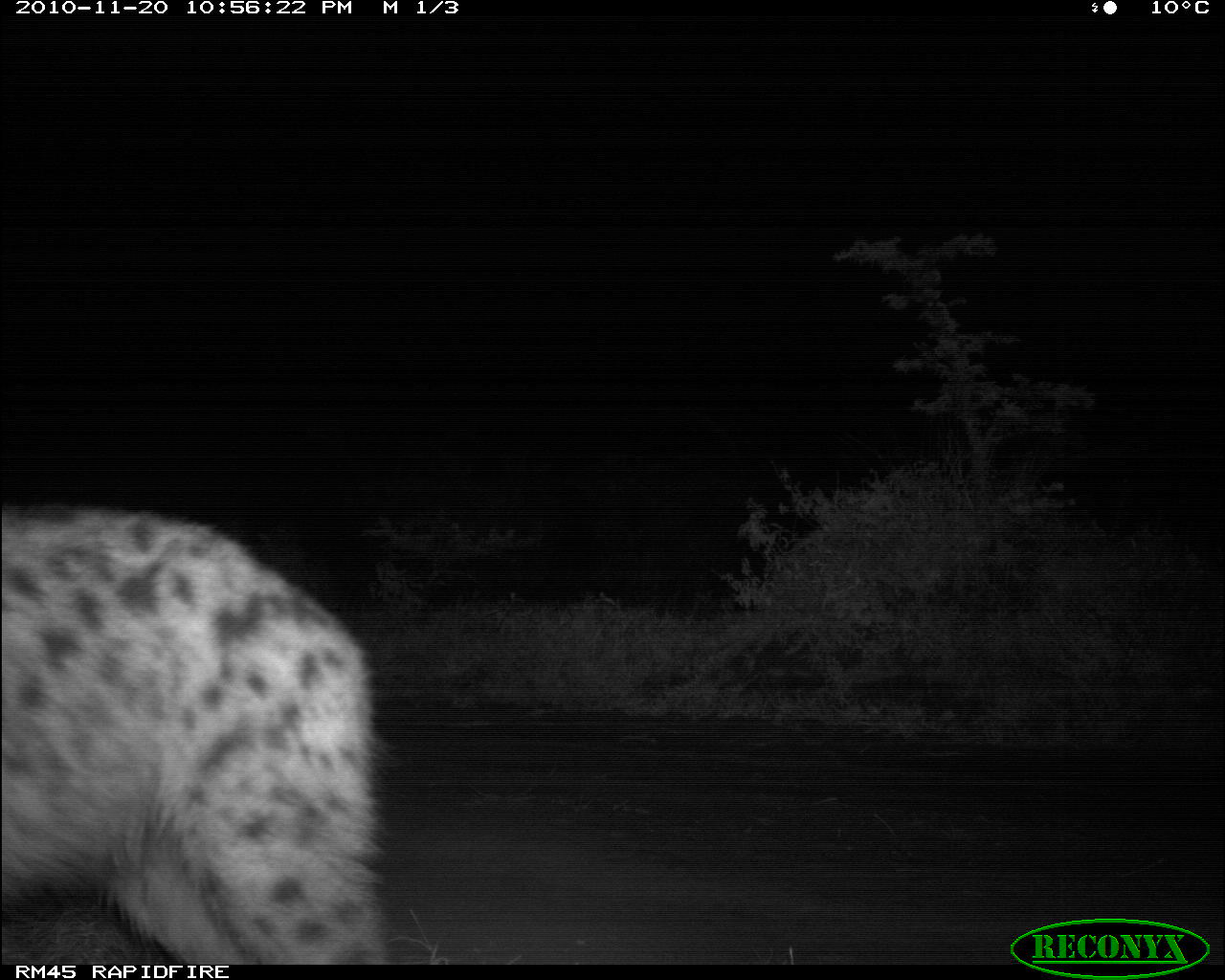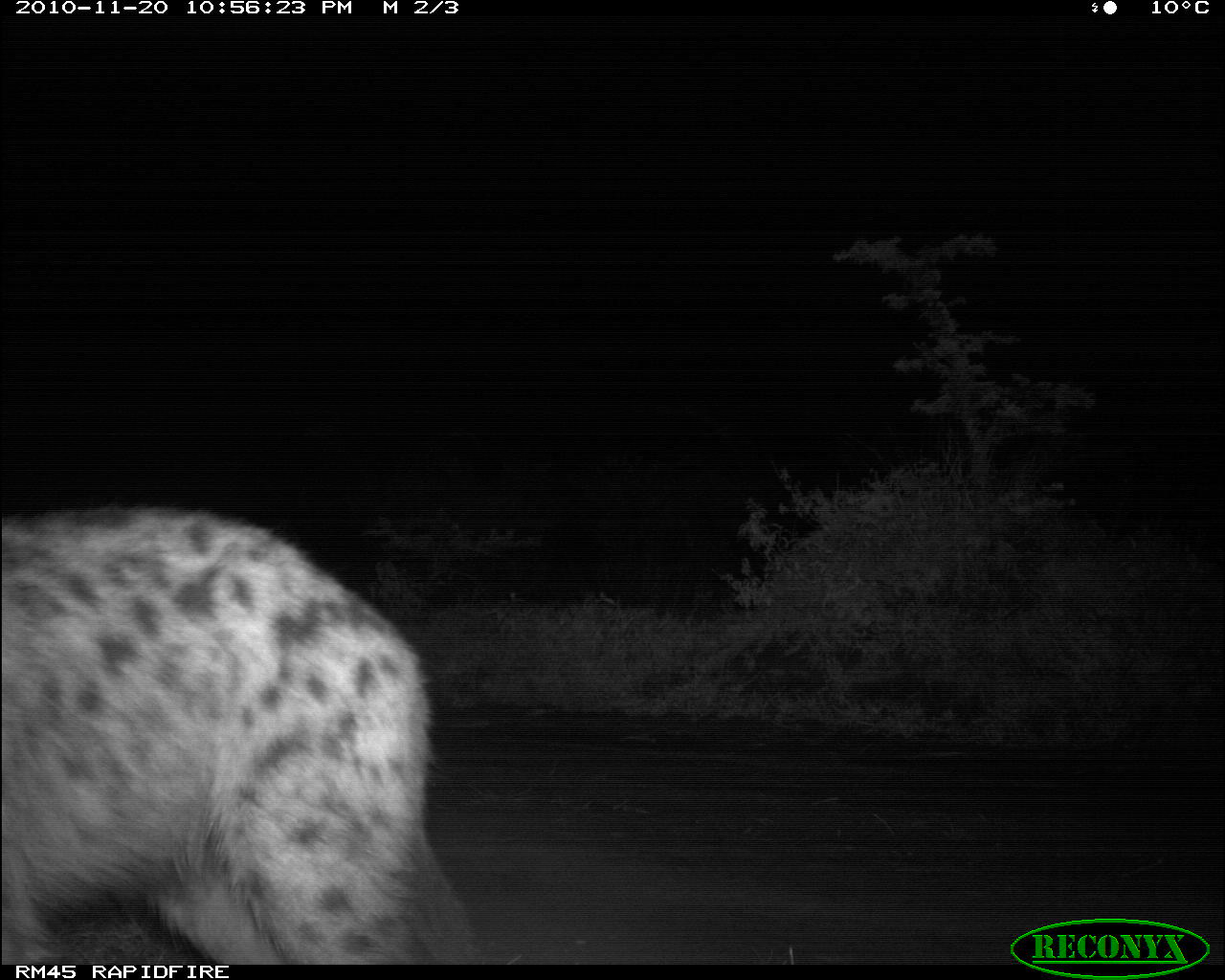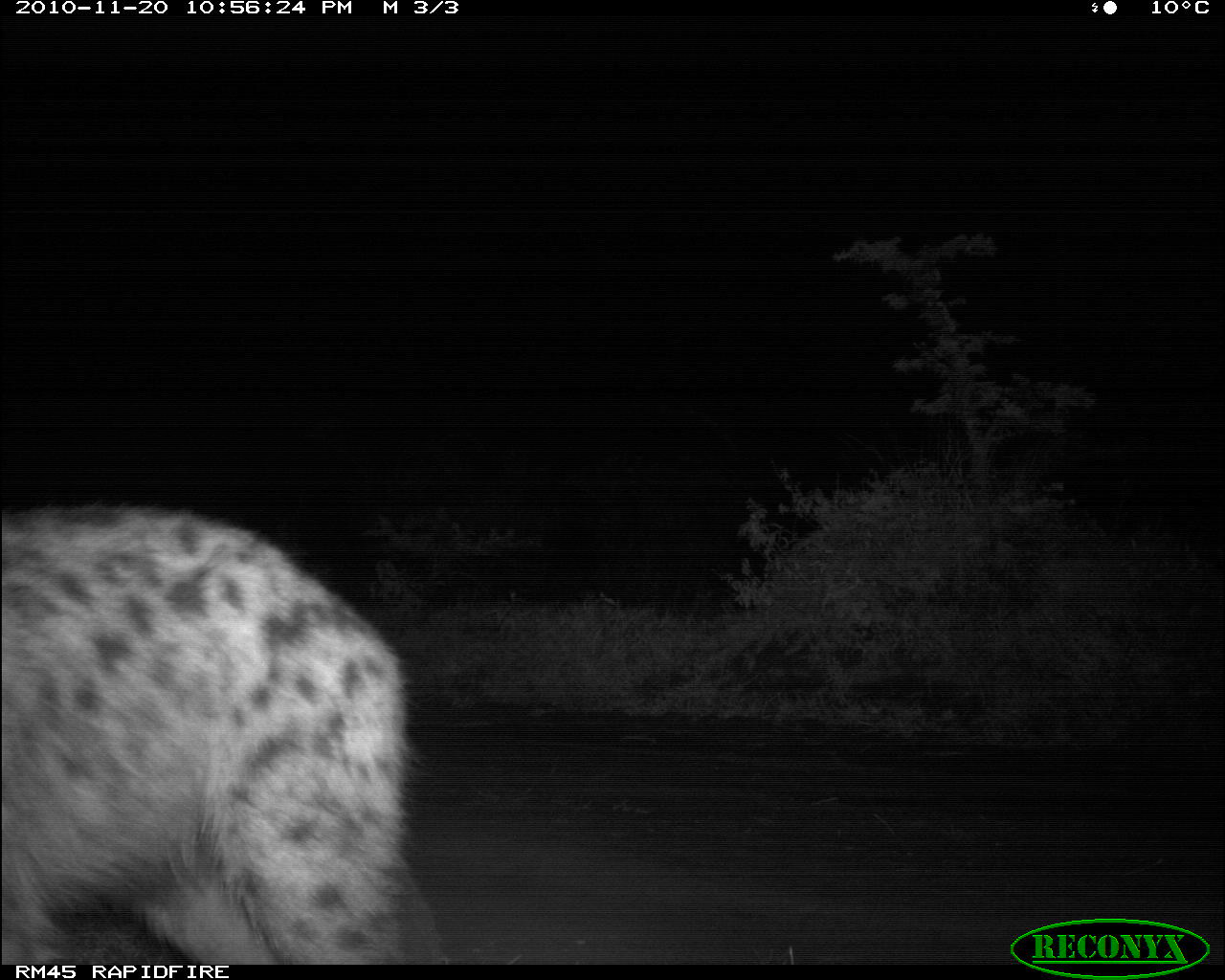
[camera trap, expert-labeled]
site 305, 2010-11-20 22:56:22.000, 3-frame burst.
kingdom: Animalia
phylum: Chordata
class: Mammalia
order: Carnivora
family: Hyaenidae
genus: Crocuta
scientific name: Crocuta crocuta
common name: spotted hyena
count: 1